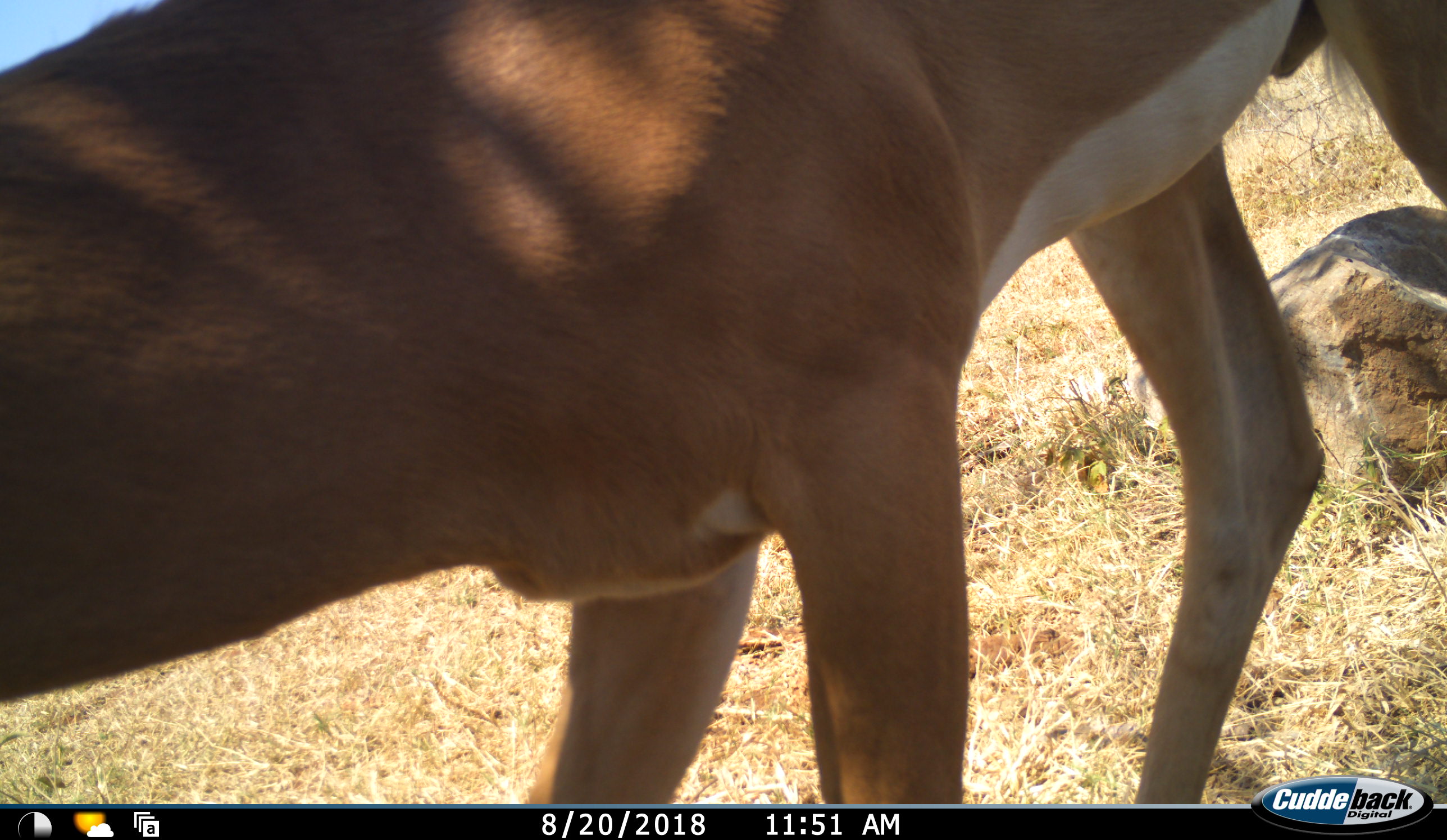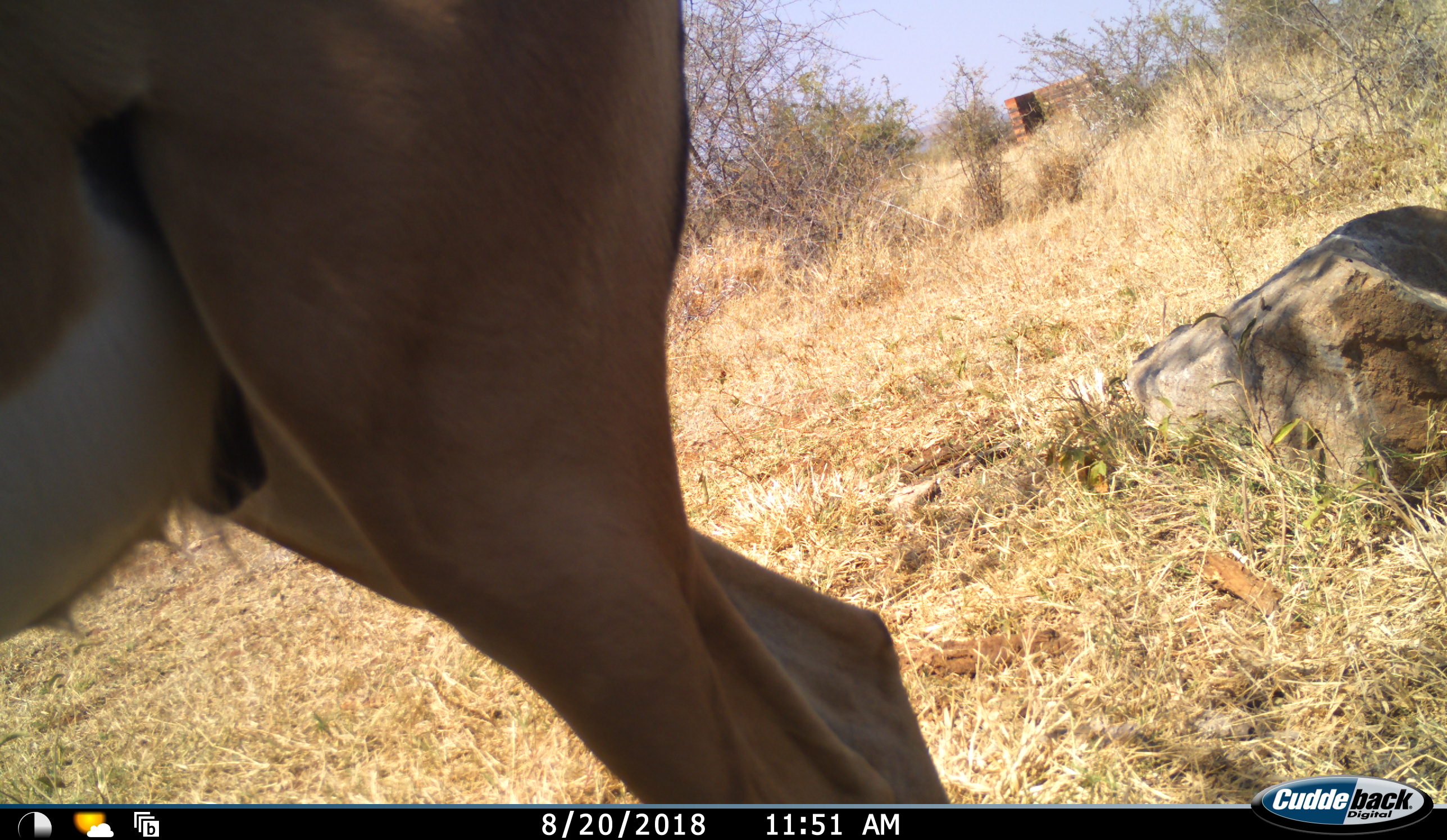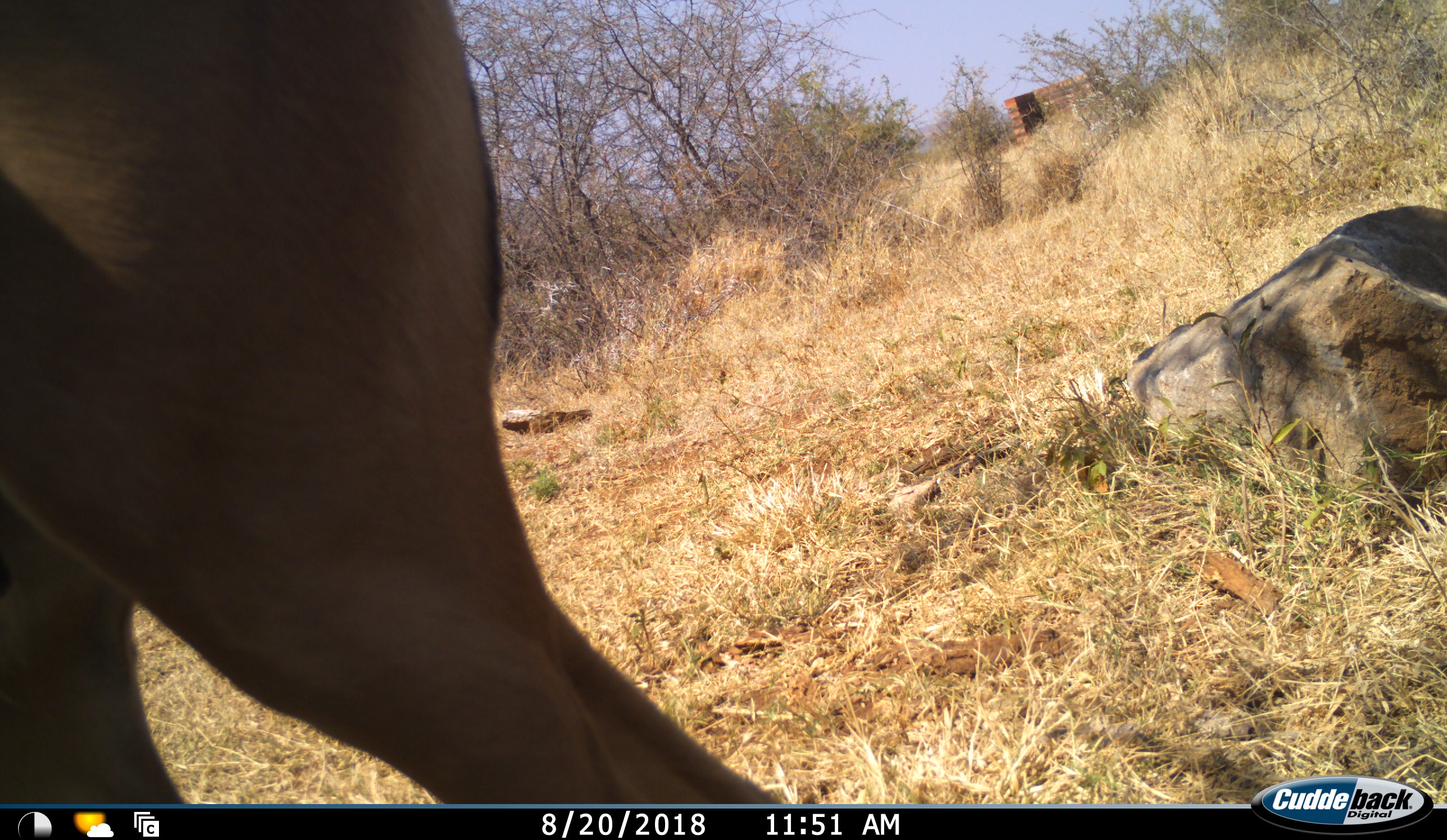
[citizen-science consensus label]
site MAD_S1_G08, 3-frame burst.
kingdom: Animalia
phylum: Chordata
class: Mammalia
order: Artiodactyla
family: Bovidae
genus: Aepyceros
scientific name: Aepyceros melampus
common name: impala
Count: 1.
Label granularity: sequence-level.